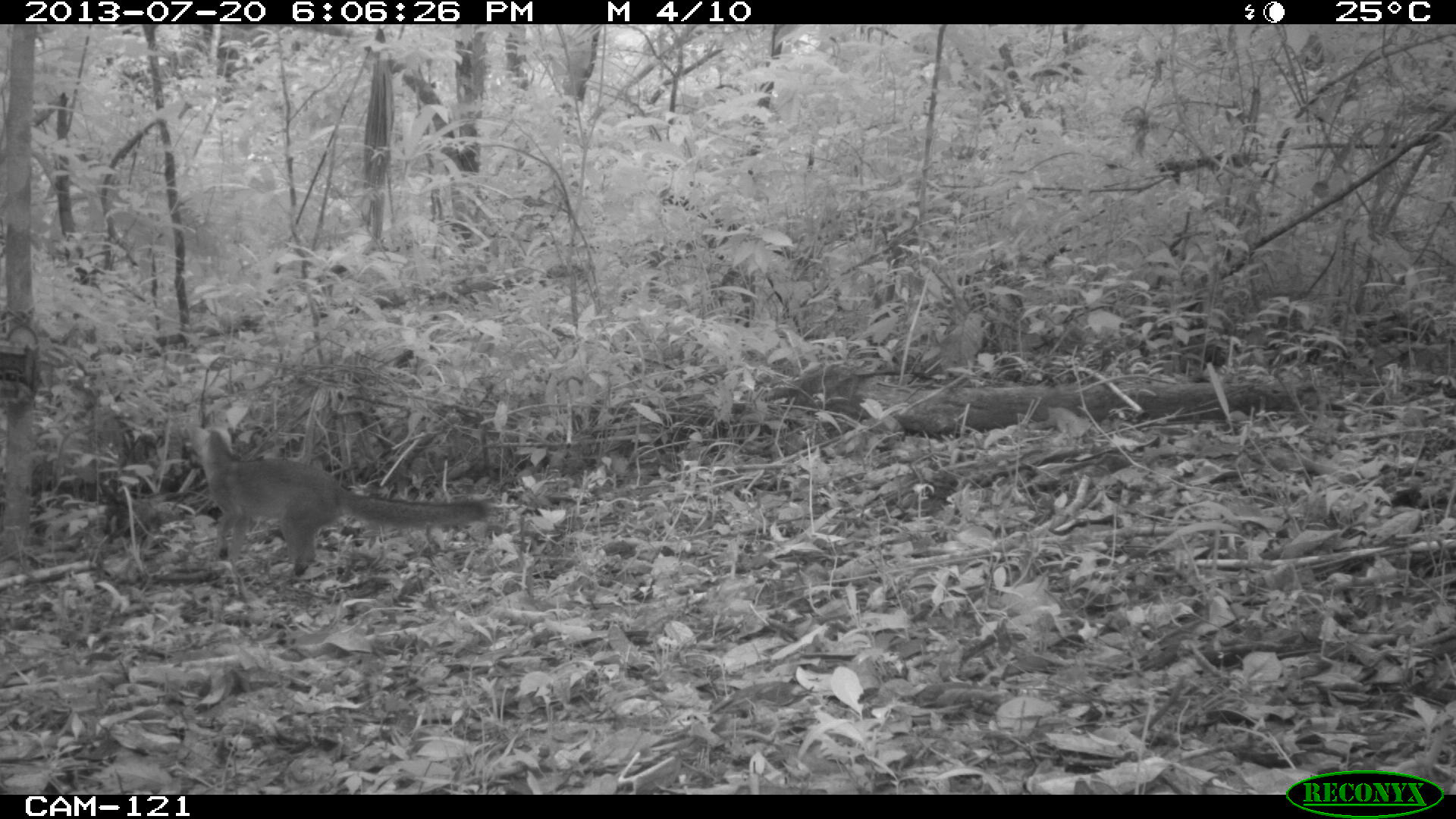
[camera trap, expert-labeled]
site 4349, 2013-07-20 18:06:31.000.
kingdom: Animalia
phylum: Chordata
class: Mammalia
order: Carnivora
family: Canidae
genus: Urocyon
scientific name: Urocyon cinereoargenteus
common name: gray fox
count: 1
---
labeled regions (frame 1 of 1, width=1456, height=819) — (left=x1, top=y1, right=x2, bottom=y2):
urocyon cinereoargenteus: (left=190, top=424, right=488, bottom=574)